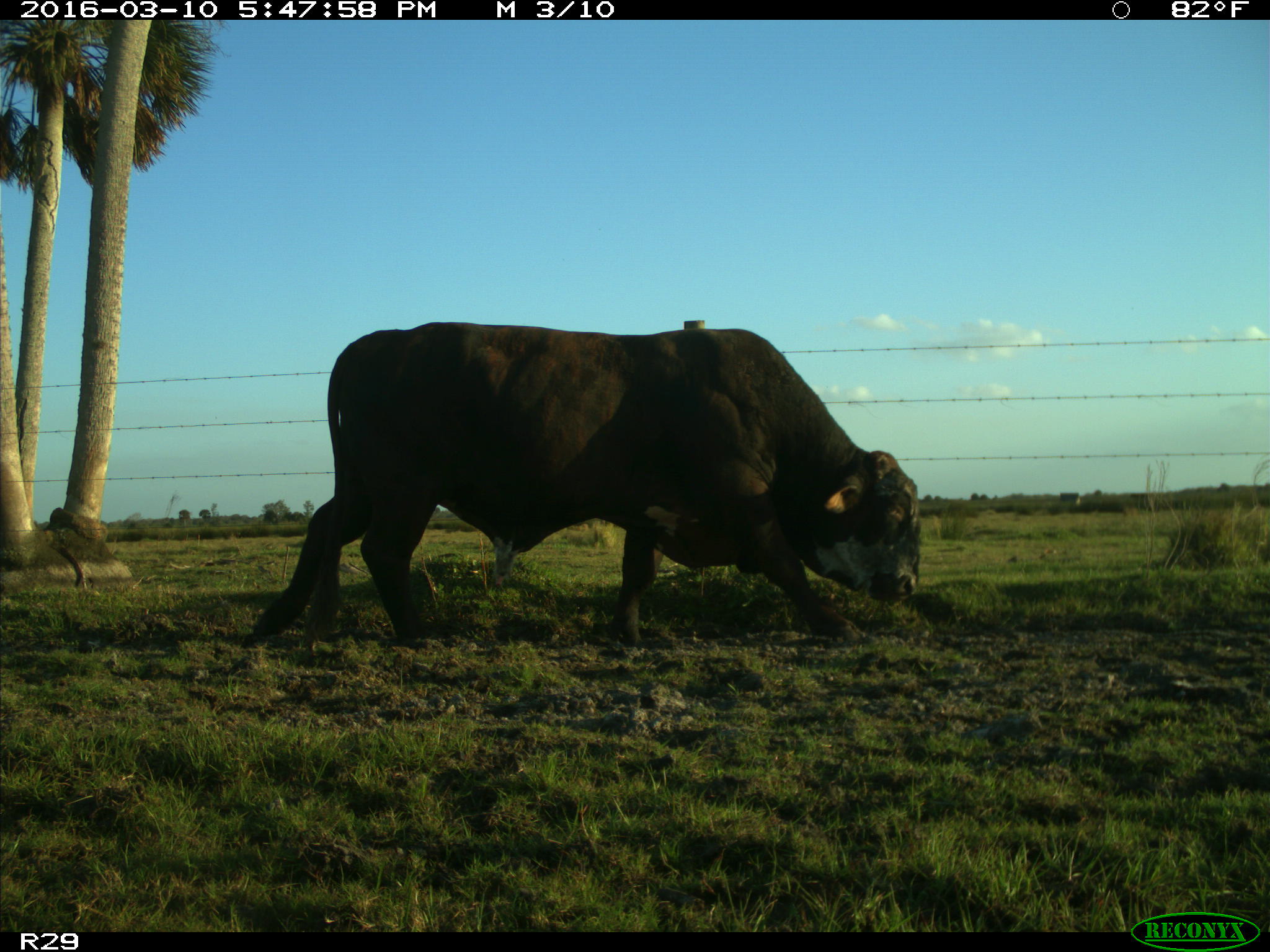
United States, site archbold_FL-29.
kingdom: Animalia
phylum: Chordata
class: Mammalia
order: Artiodactyla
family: Bovidae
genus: Bos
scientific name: Bos taurus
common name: domestic cow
Bos taurus (domestic cow).